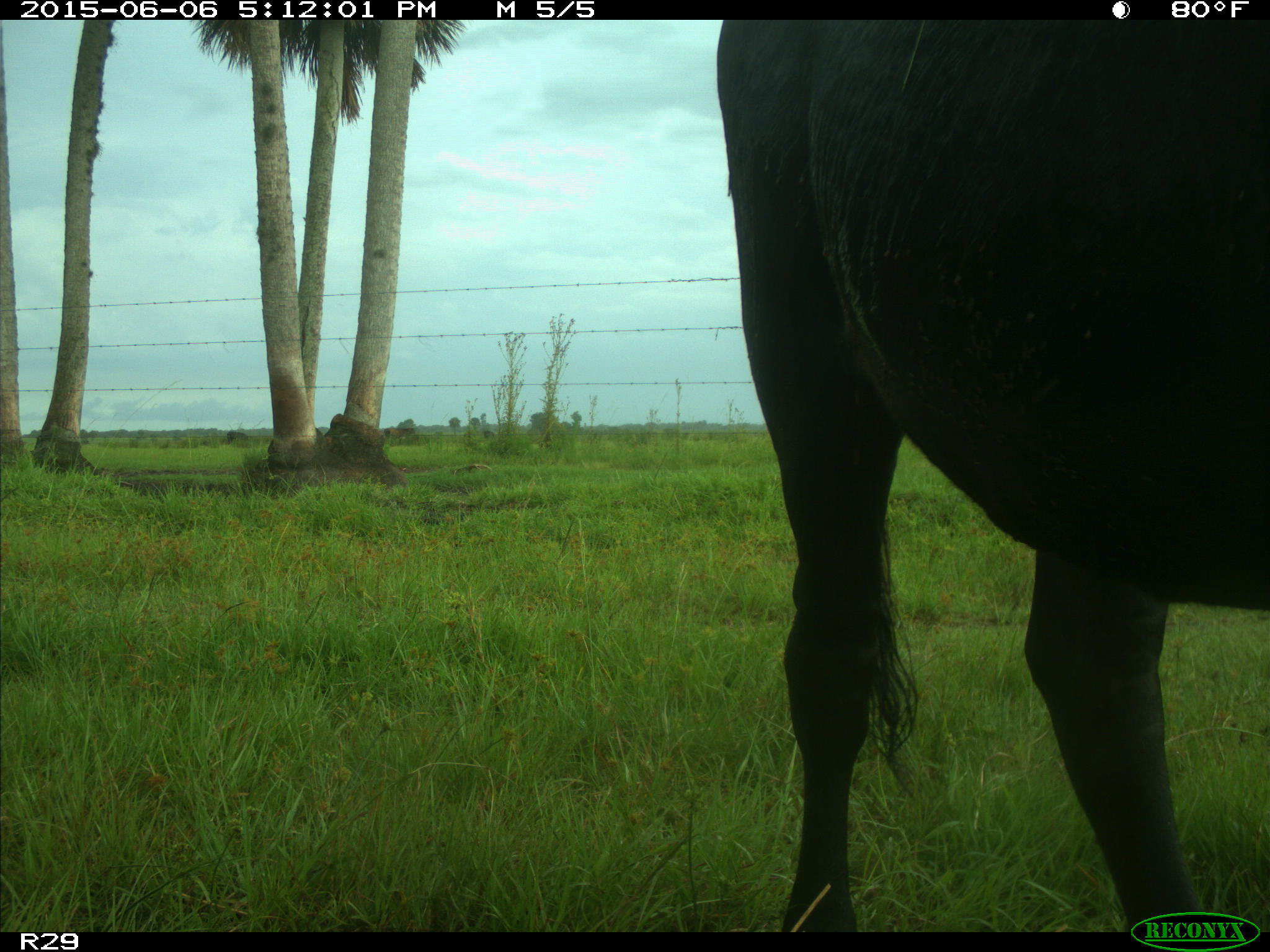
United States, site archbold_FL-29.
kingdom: Animalia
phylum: Chordata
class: Mammalia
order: Artiodactyla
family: Bovidae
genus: Bos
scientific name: Bos taurus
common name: domestic cow